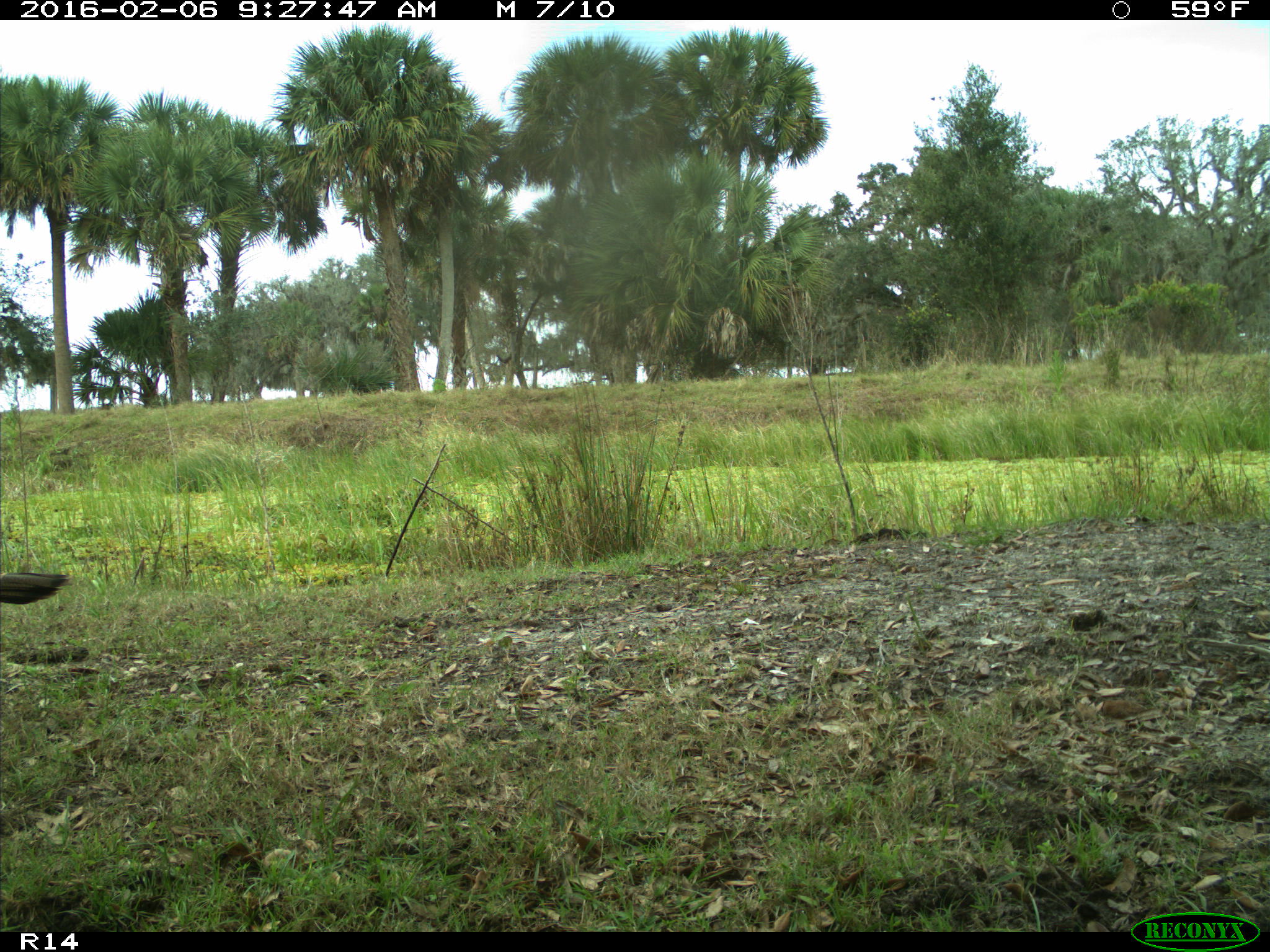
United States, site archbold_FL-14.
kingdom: Animalia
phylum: Chordata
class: Aves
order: Galliformes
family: Phasianidae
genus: Meleagris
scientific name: Meleagris gallopavo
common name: wild turkey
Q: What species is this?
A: Meleagris gallopavo (wild turkey).